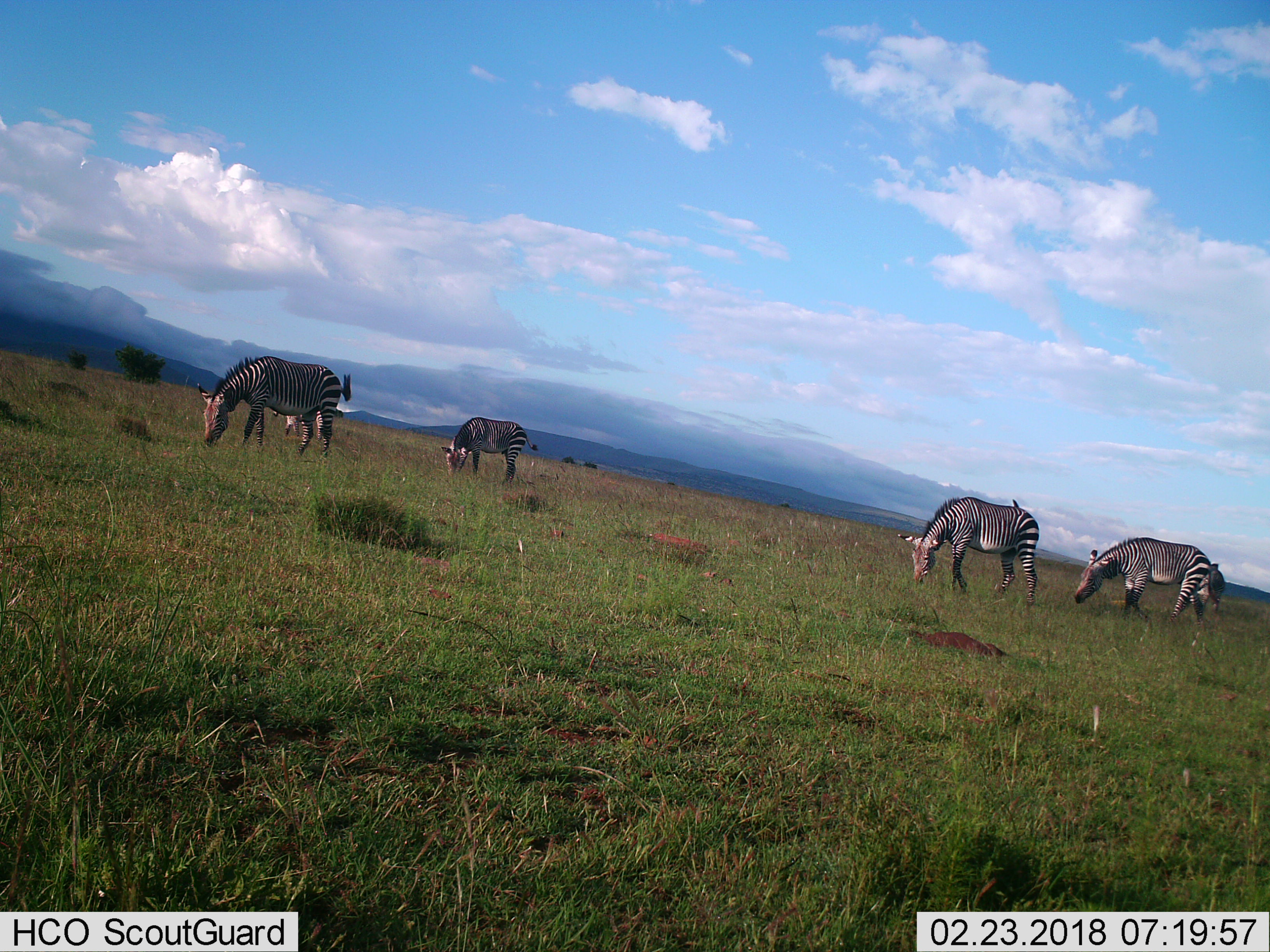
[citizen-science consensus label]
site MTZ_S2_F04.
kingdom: Animalia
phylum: Chordata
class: Mammalia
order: Perissodactyla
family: Equidae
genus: Equus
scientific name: Equus zebra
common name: mountain zebra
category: zebramountain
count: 5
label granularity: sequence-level